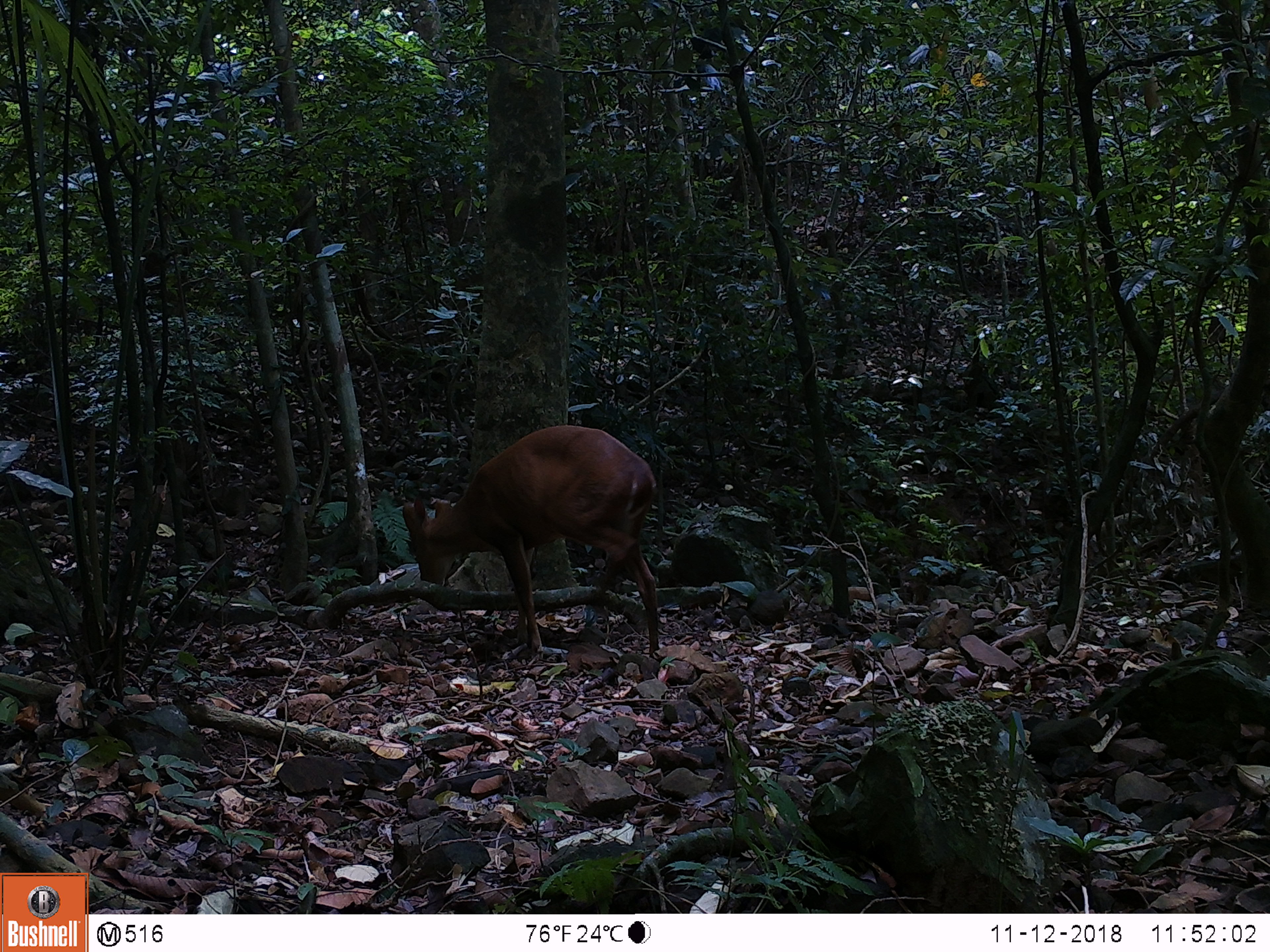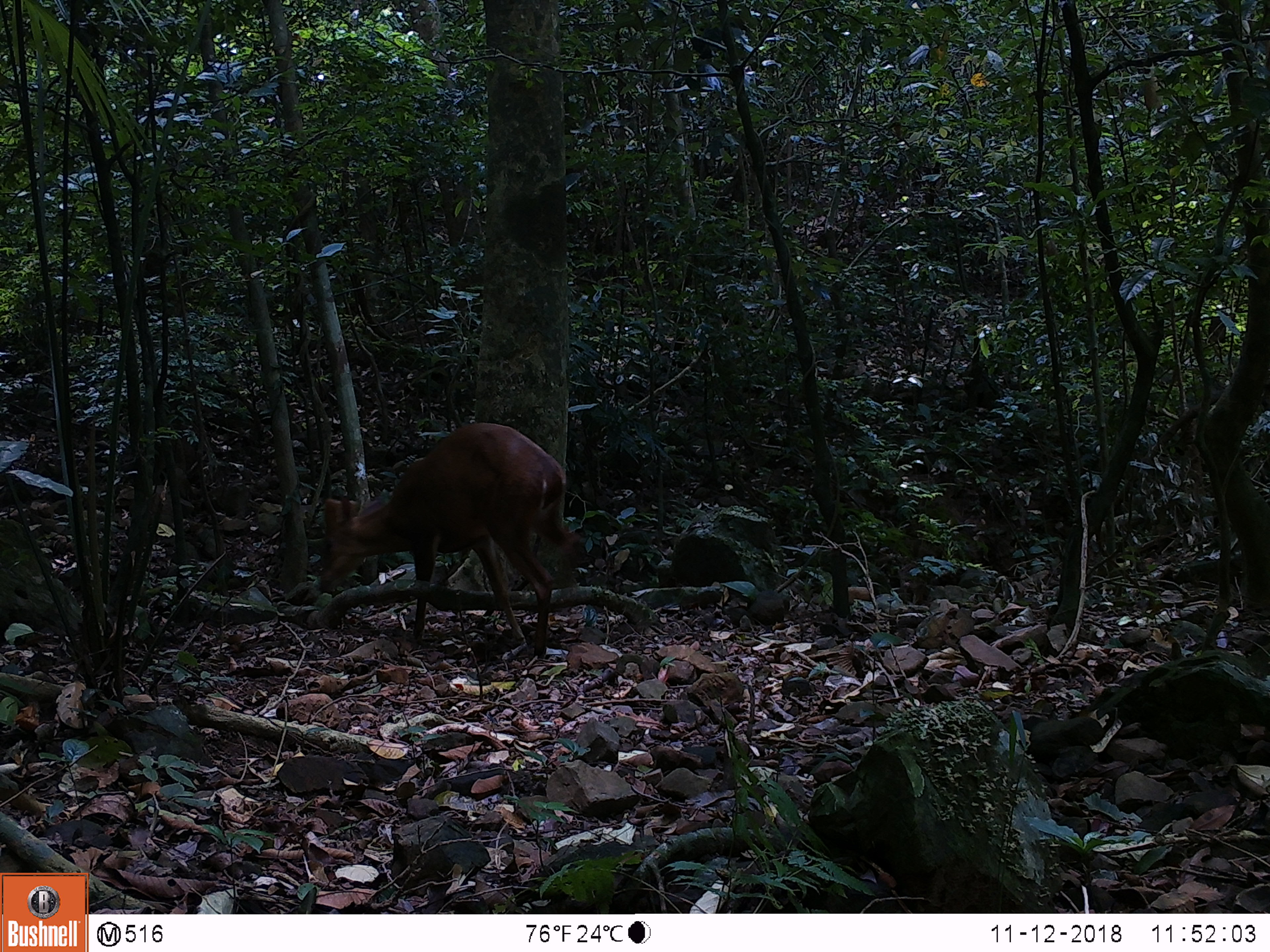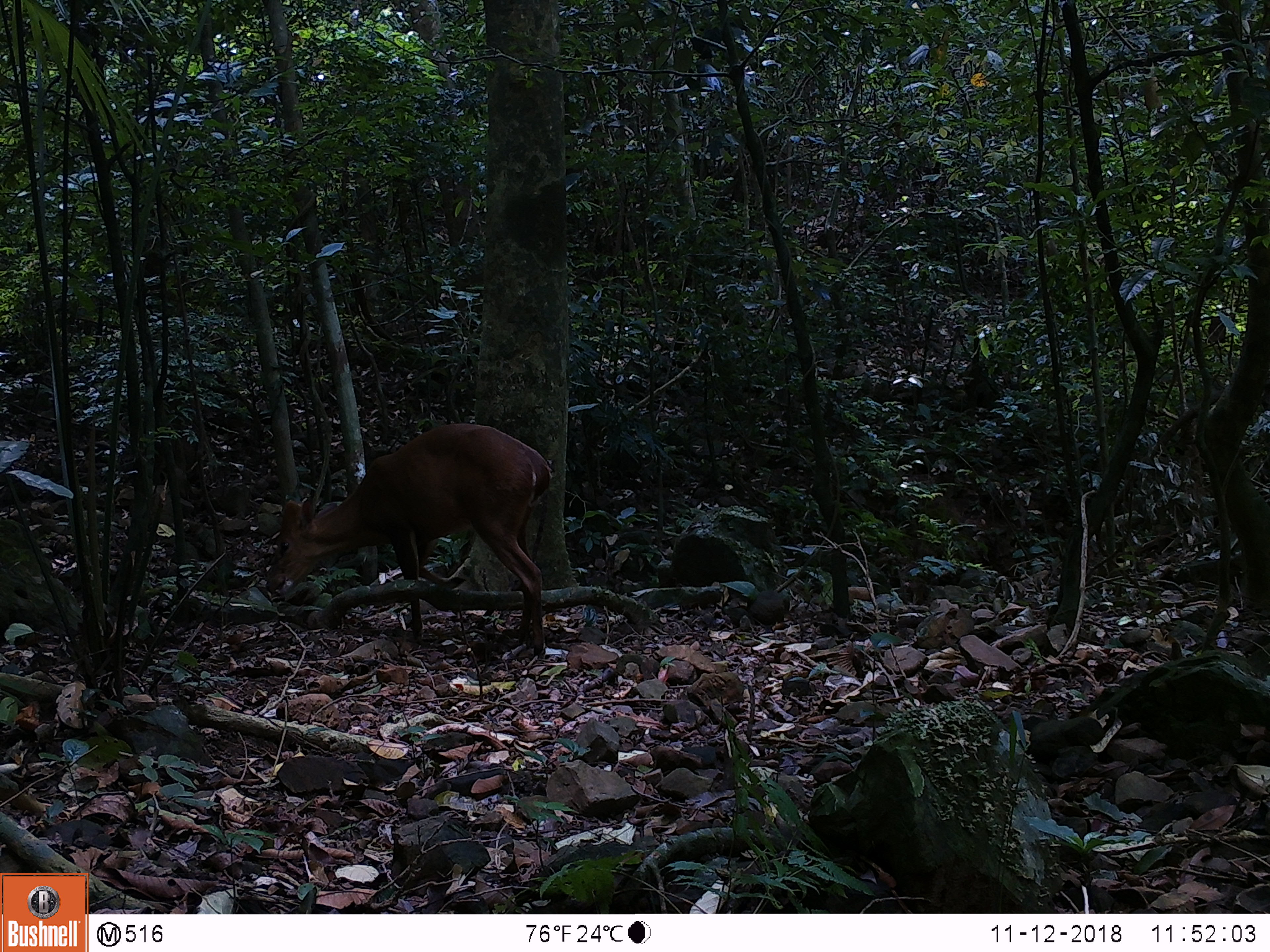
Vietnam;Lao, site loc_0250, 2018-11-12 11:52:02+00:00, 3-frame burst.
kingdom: Animalia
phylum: Chordata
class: Mammalia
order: Artiodactyla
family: Cervidae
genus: Muntiacus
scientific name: Muntiacus vuquangensis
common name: large-antlered muntjac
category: large antlered muntjac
Large antlered muntjac (large-antlered muntjac) (Muntiacus vuquangensis). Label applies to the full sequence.